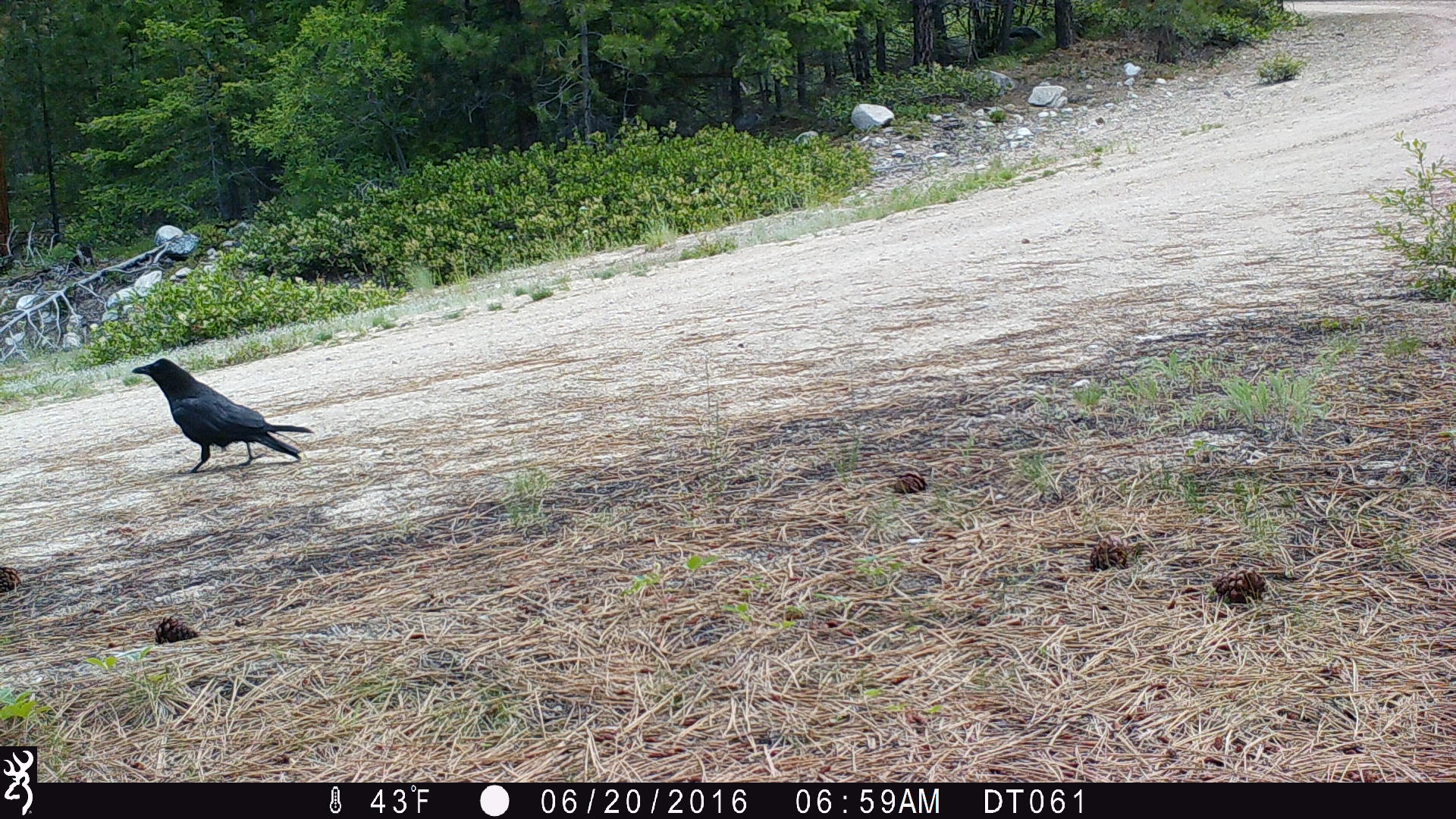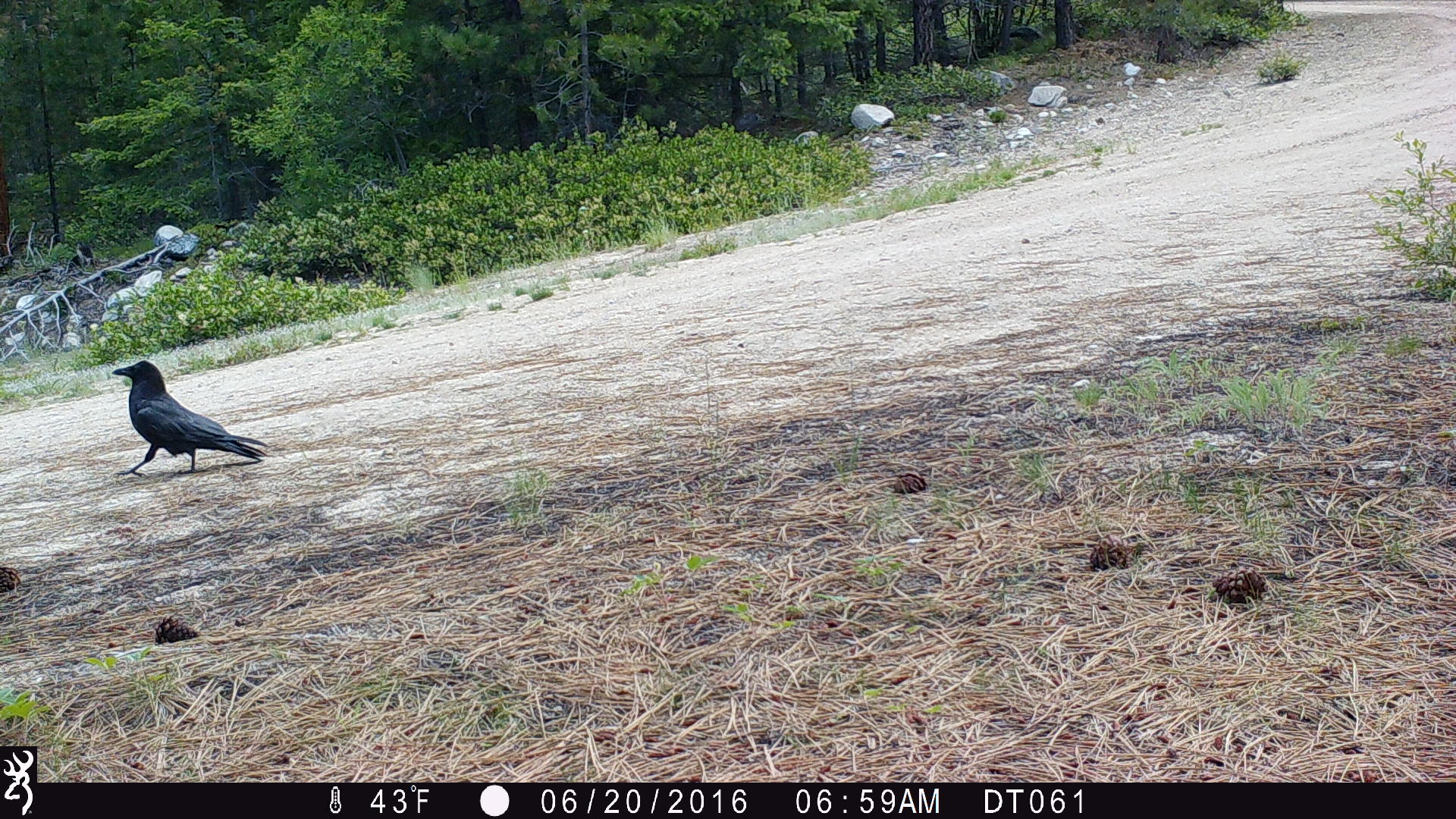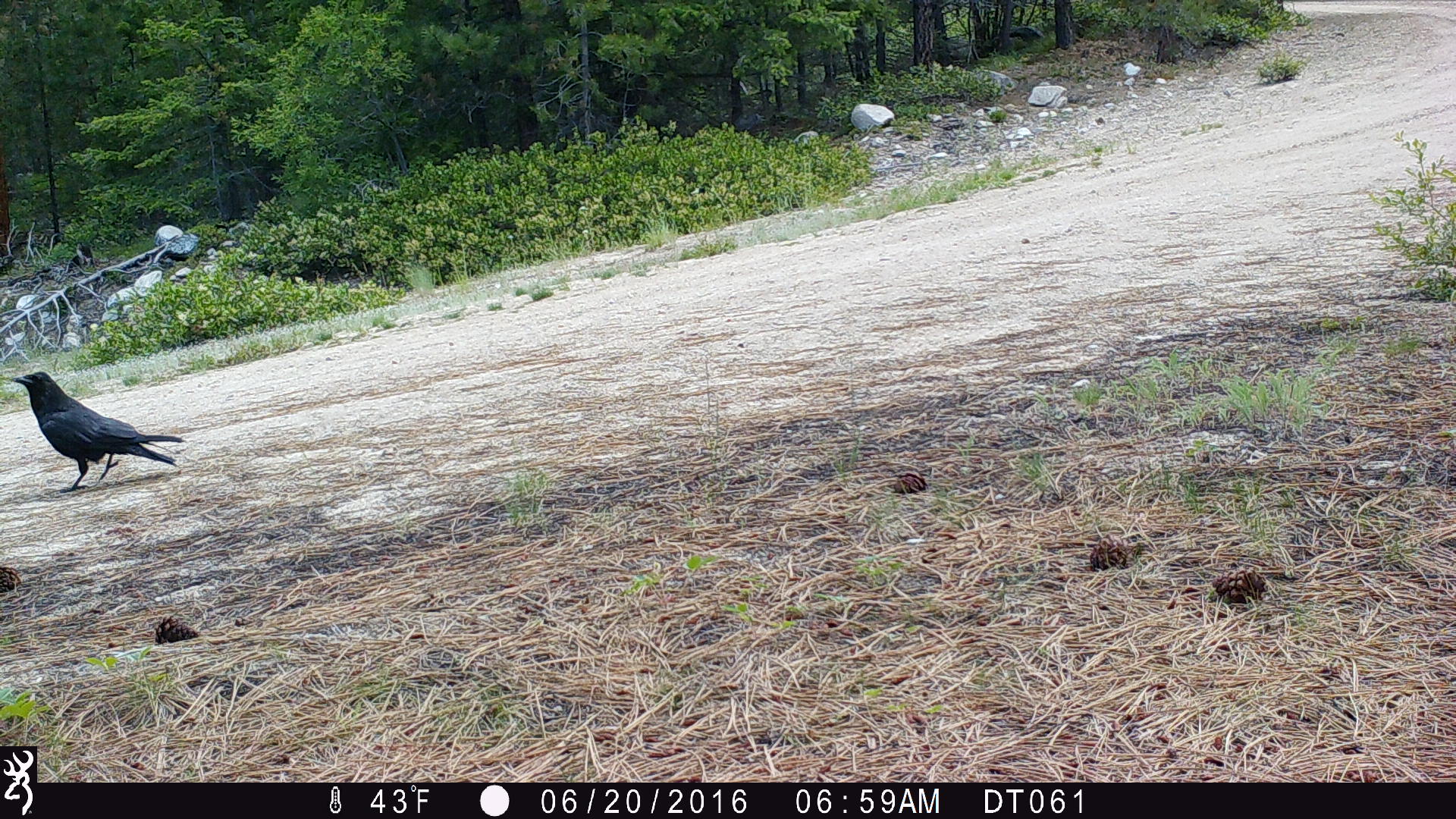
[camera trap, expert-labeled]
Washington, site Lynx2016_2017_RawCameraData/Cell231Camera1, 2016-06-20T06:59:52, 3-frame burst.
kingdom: Animalia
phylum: Chordata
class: Aves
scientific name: Aves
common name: birds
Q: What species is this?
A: Aves (birds).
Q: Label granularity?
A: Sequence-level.